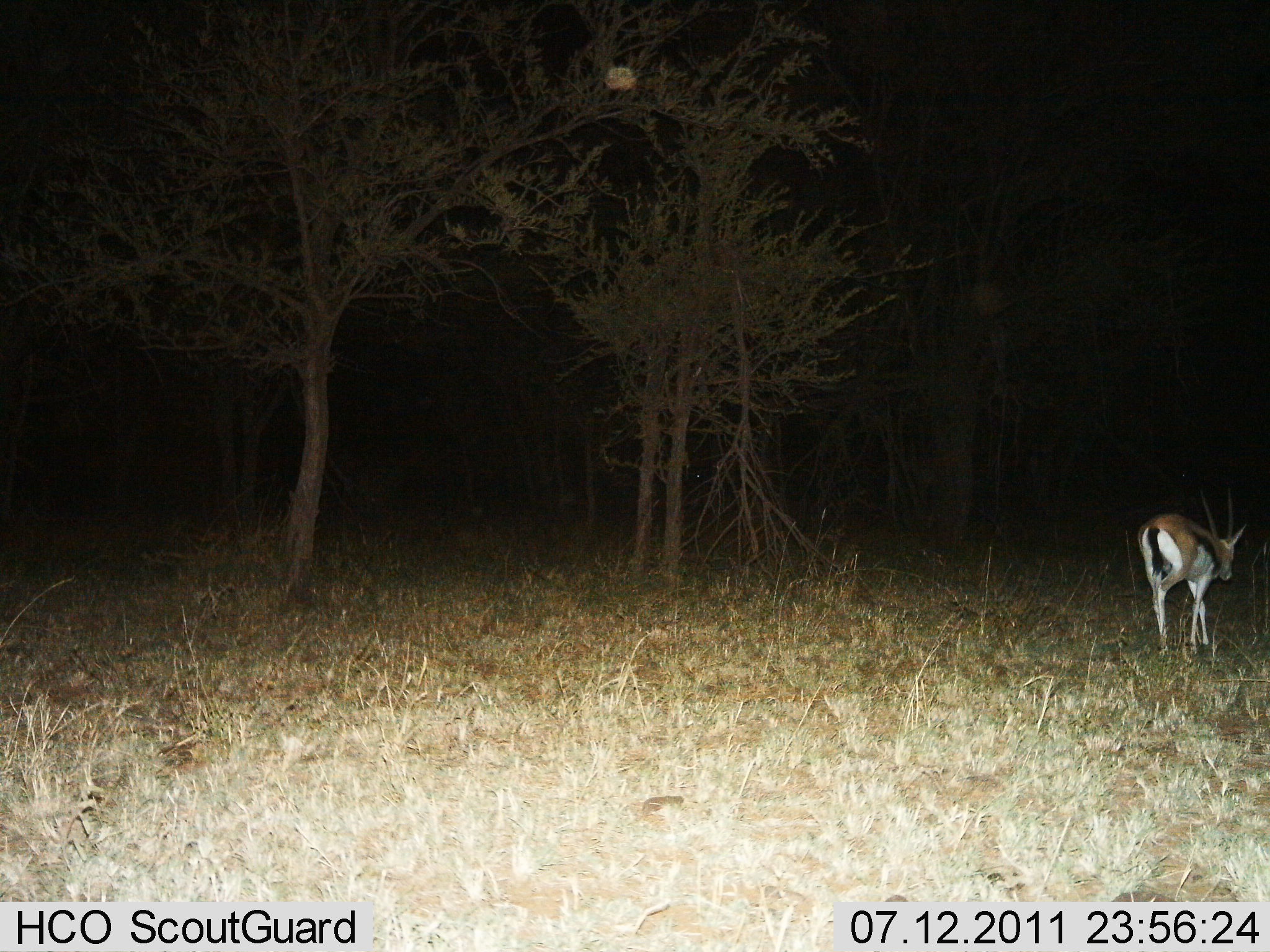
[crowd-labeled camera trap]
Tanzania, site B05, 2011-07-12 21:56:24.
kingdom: Animalia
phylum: Chordata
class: Mammalia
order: Artiodactyla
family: Bovidae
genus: Eudorcas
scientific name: Eudorcas thomsonii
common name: thomson's gazelle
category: gazellethomsons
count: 1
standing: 25%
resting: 0%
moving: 83%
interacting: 0%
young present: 0%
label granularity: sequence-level